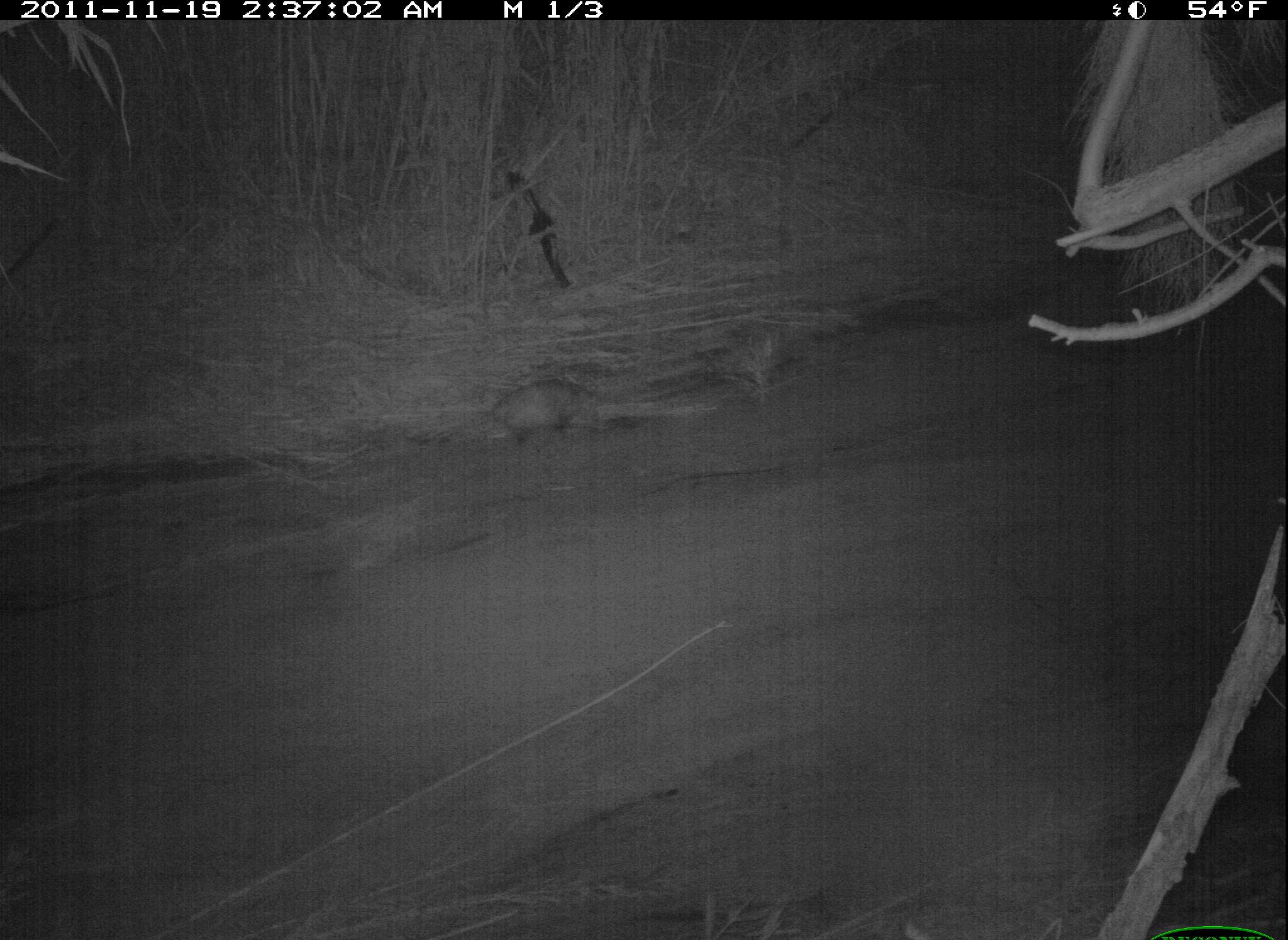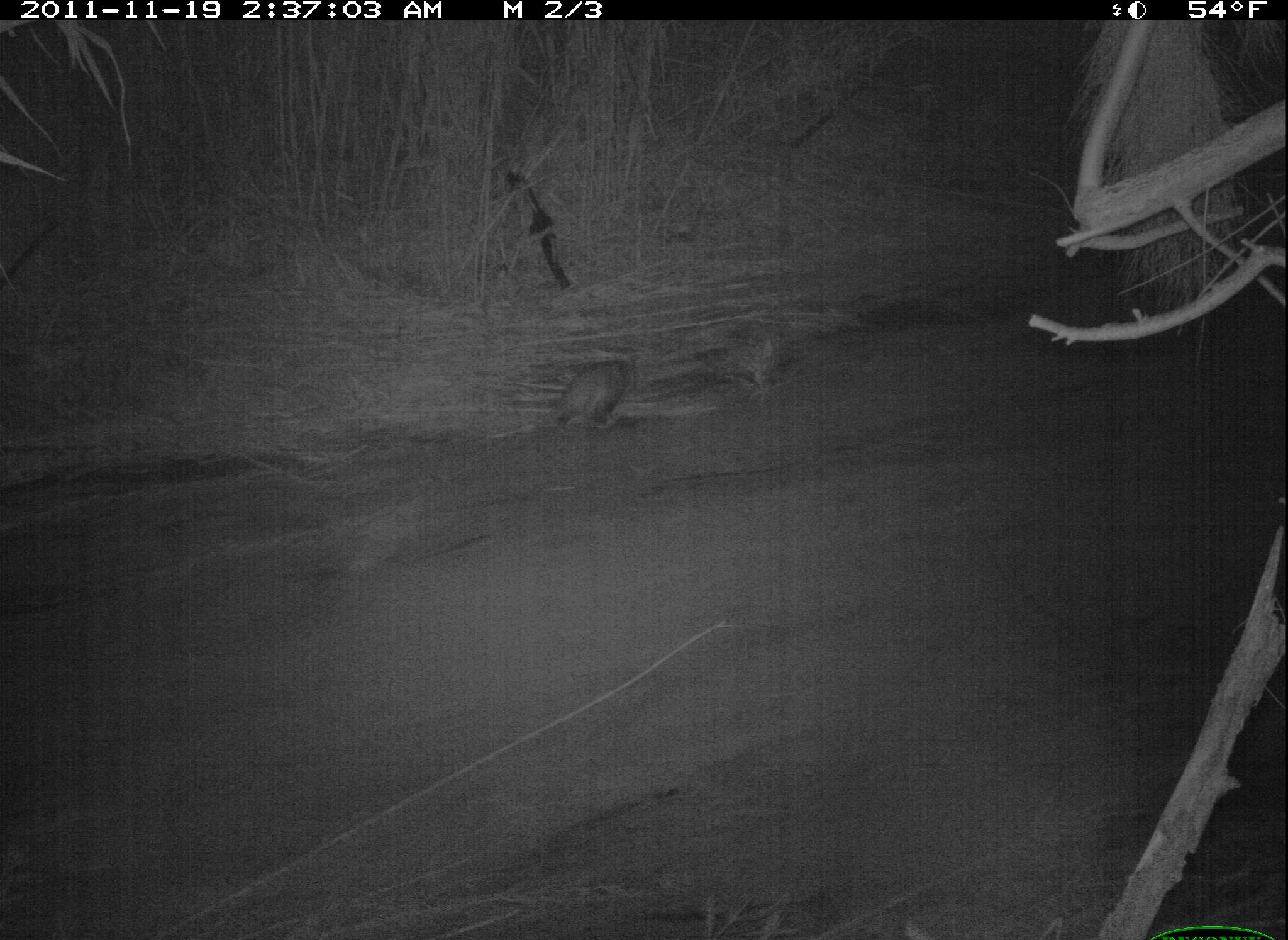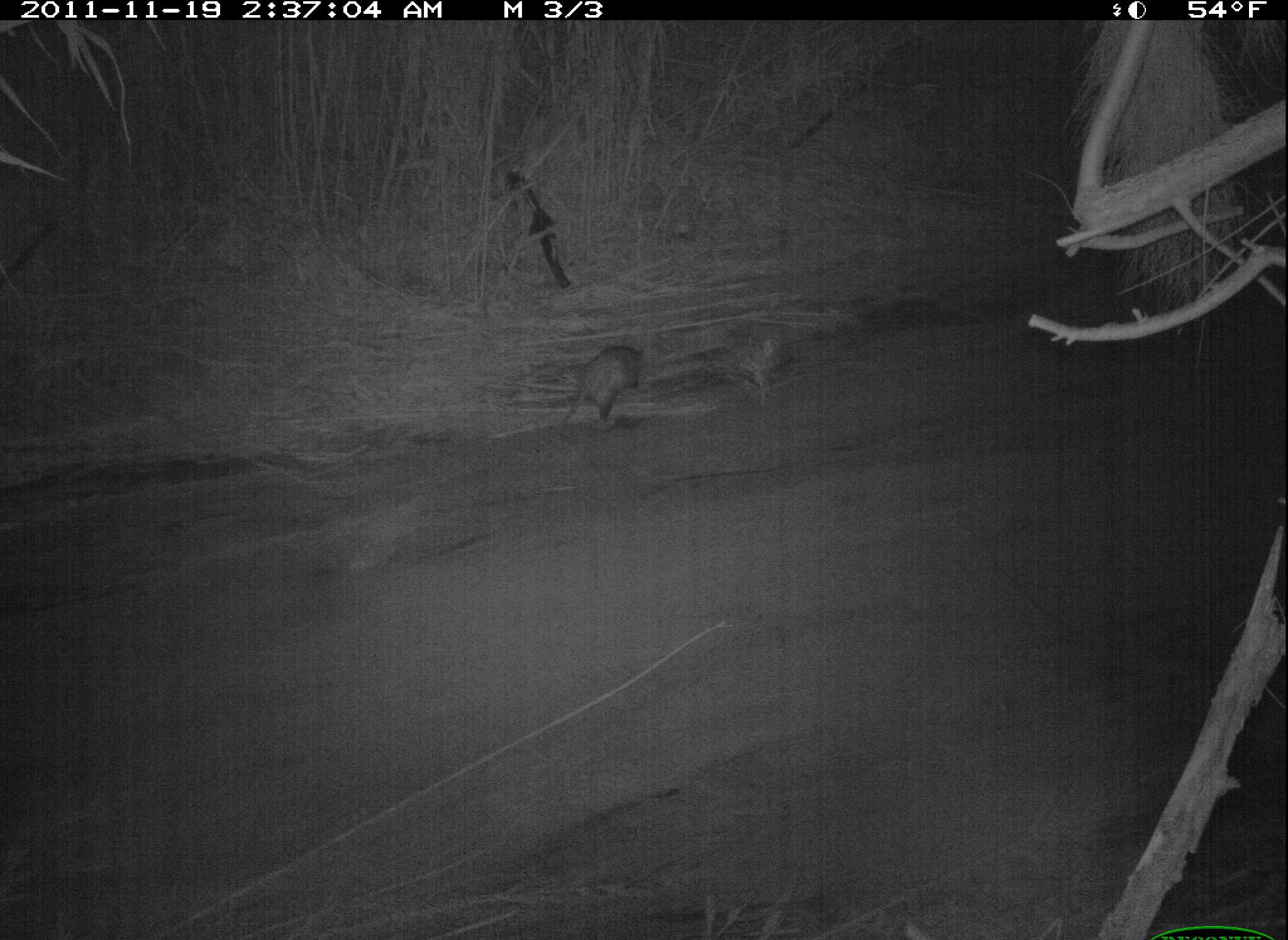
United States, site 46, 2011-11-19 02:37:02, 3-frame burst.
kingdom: Animalia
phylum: Chordata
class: Mammalia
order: Didelphimorphia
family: Didelphidae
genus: Didelphis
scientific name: Didelphis virginiana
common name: virginia opossum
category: opossum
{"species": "opossum (virginia opossum) (Didelphis virginiana)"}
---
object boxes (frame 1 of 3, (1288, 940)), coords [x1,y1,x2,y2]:
opossum: [456,367,649,465]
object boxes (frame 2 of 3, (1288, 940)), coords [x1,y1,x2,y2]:
opossum: [526,337,654,472]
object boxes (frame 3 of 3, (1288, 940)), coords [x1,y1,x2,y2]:
opossum: [544,319,678,469]